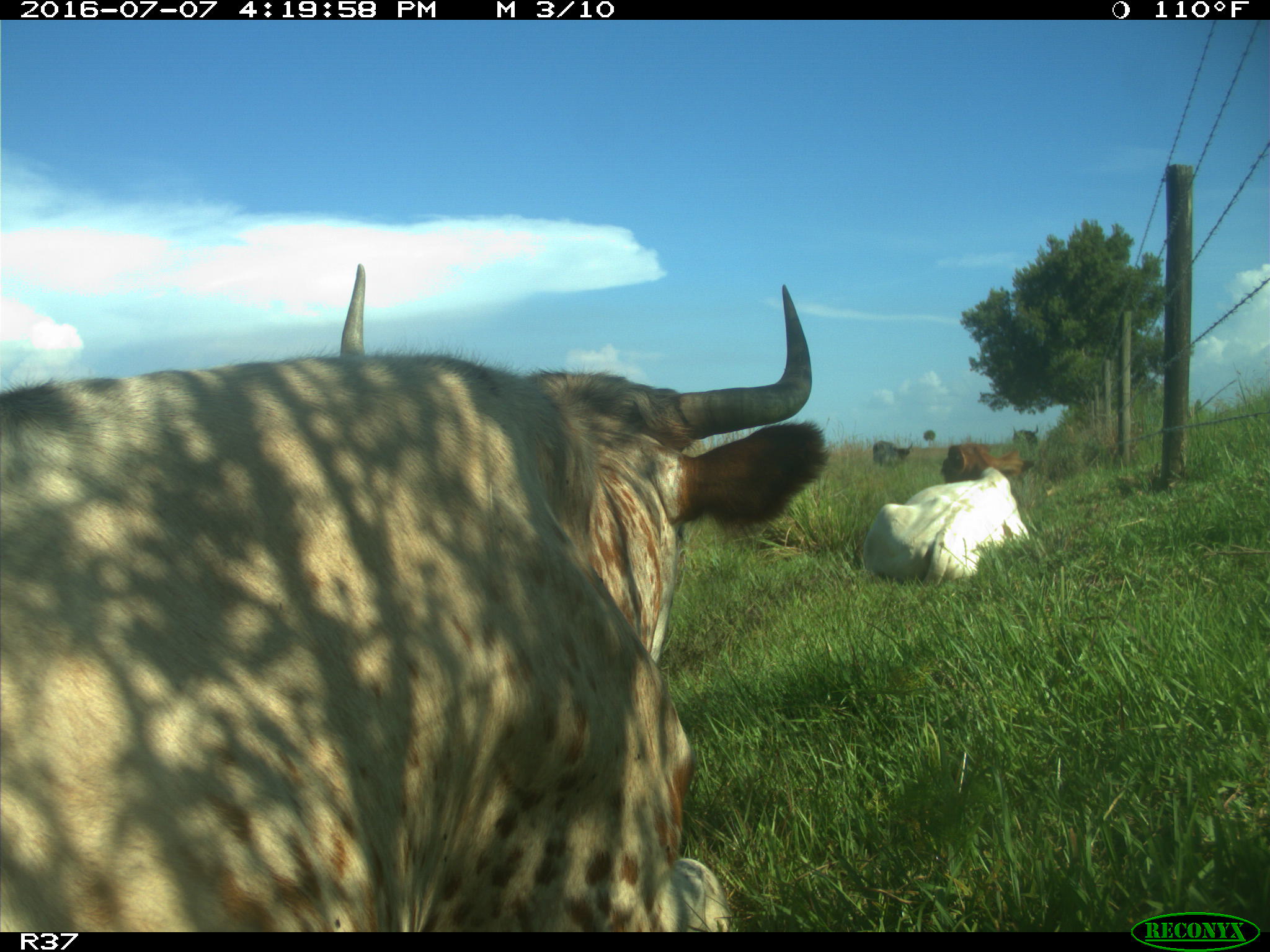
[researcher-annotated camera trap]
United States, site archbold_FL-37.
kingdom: Animalia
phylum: Chordata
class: Mammalia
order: Artiodactyla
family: Bovidae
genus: Bos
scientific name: Bos taurus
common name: domestic cow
Bos taurus (domestic cow).